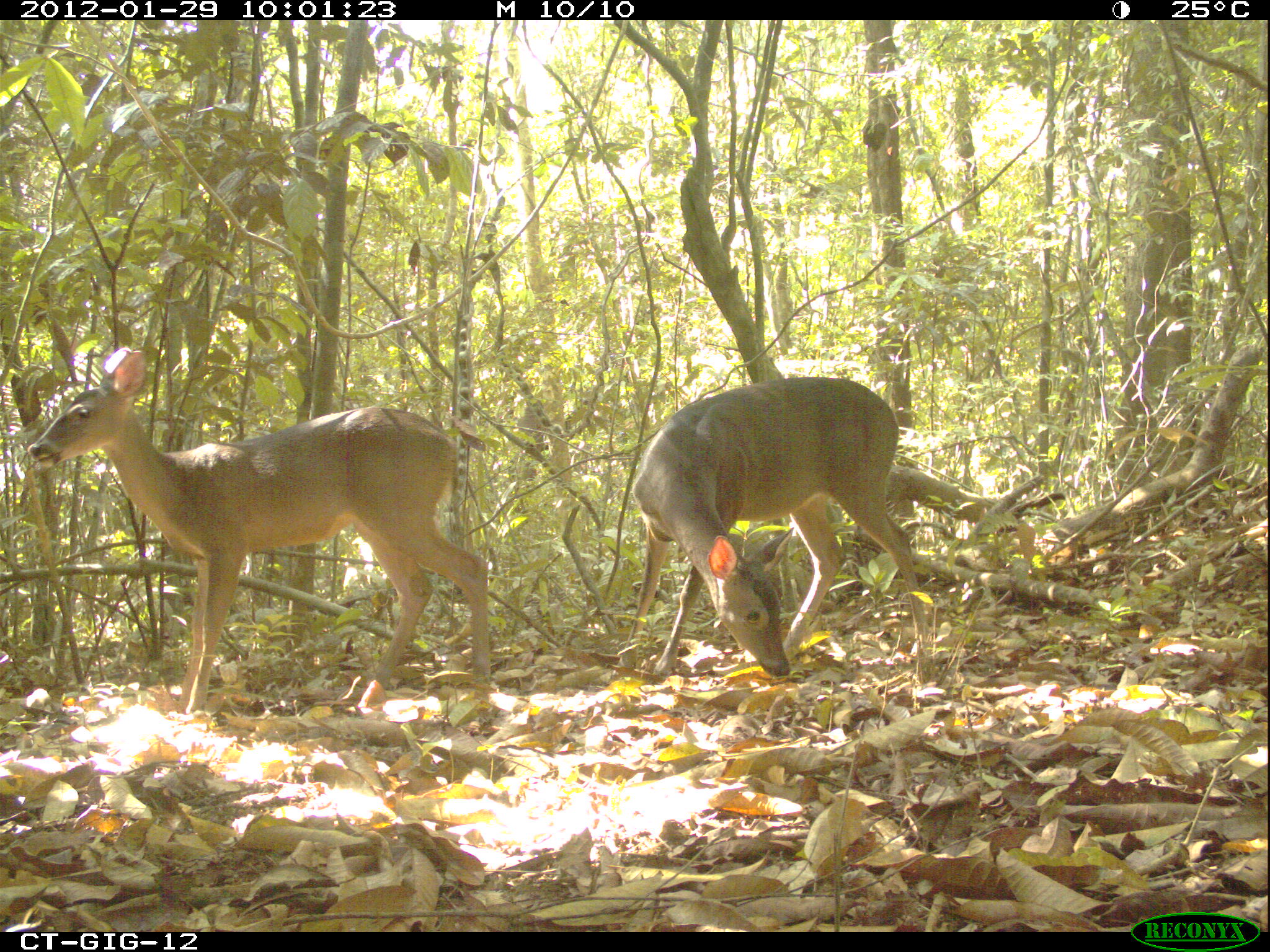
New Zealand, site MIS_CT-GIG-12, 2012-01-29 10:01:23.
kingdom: Animalia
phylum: Chordata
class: Mammalia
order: Artiodactyla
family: Cervidae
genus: Odocoileus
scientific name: Odocoileus virginianus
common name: white-tailed deer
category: white tailed deer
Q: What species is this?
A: White tailed deer (white-tailed deer) (Odocoileus virginianus).